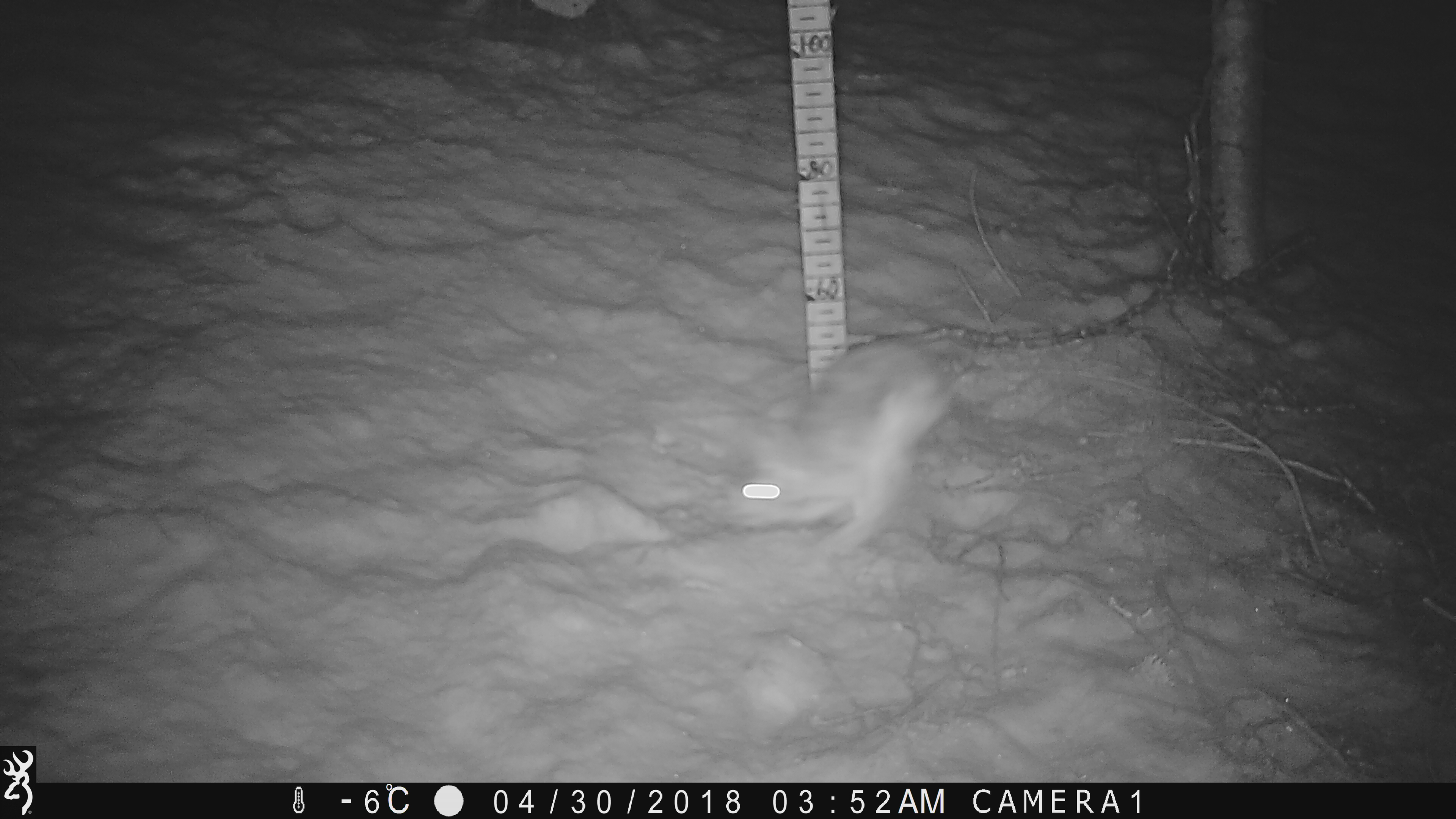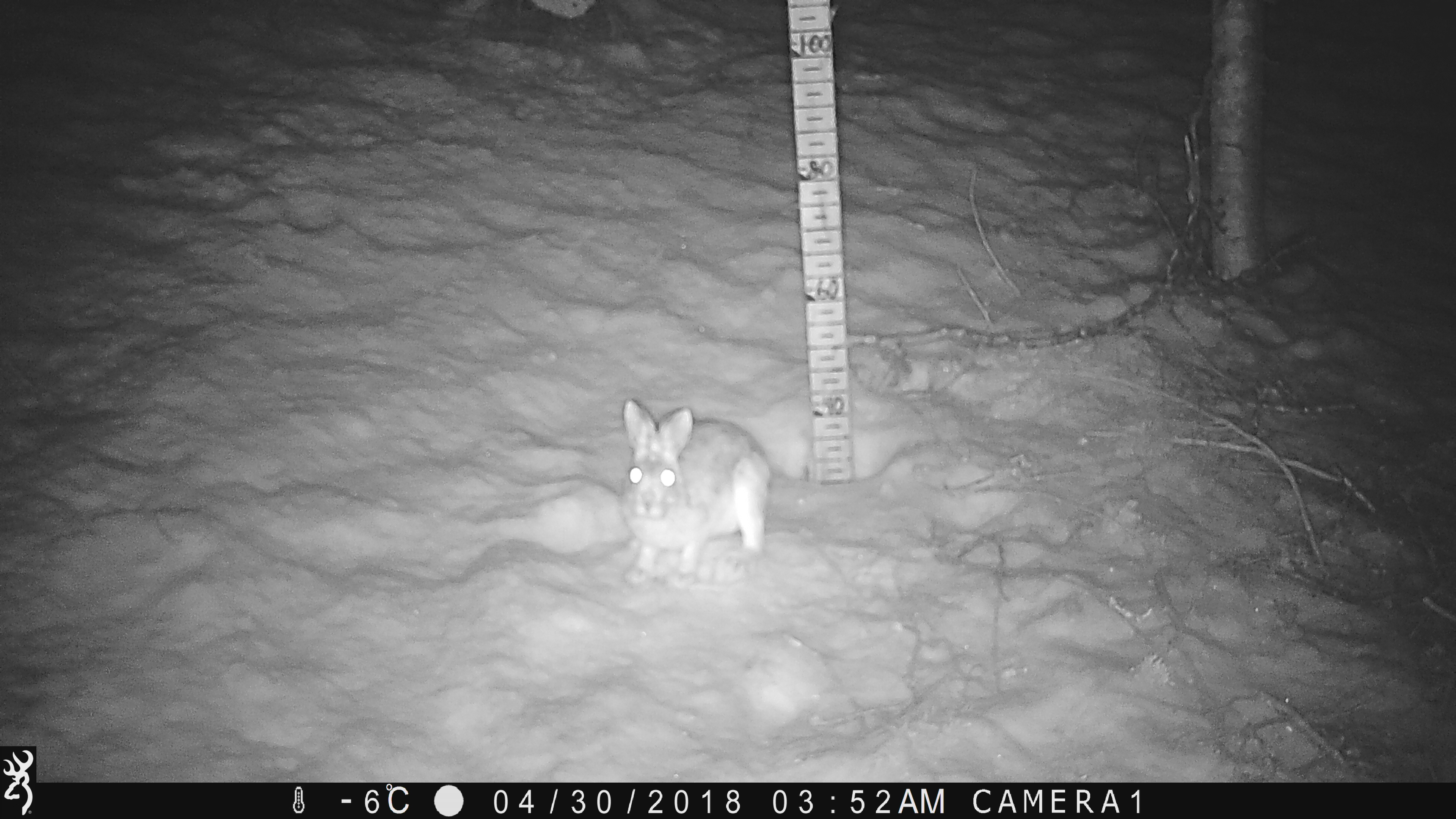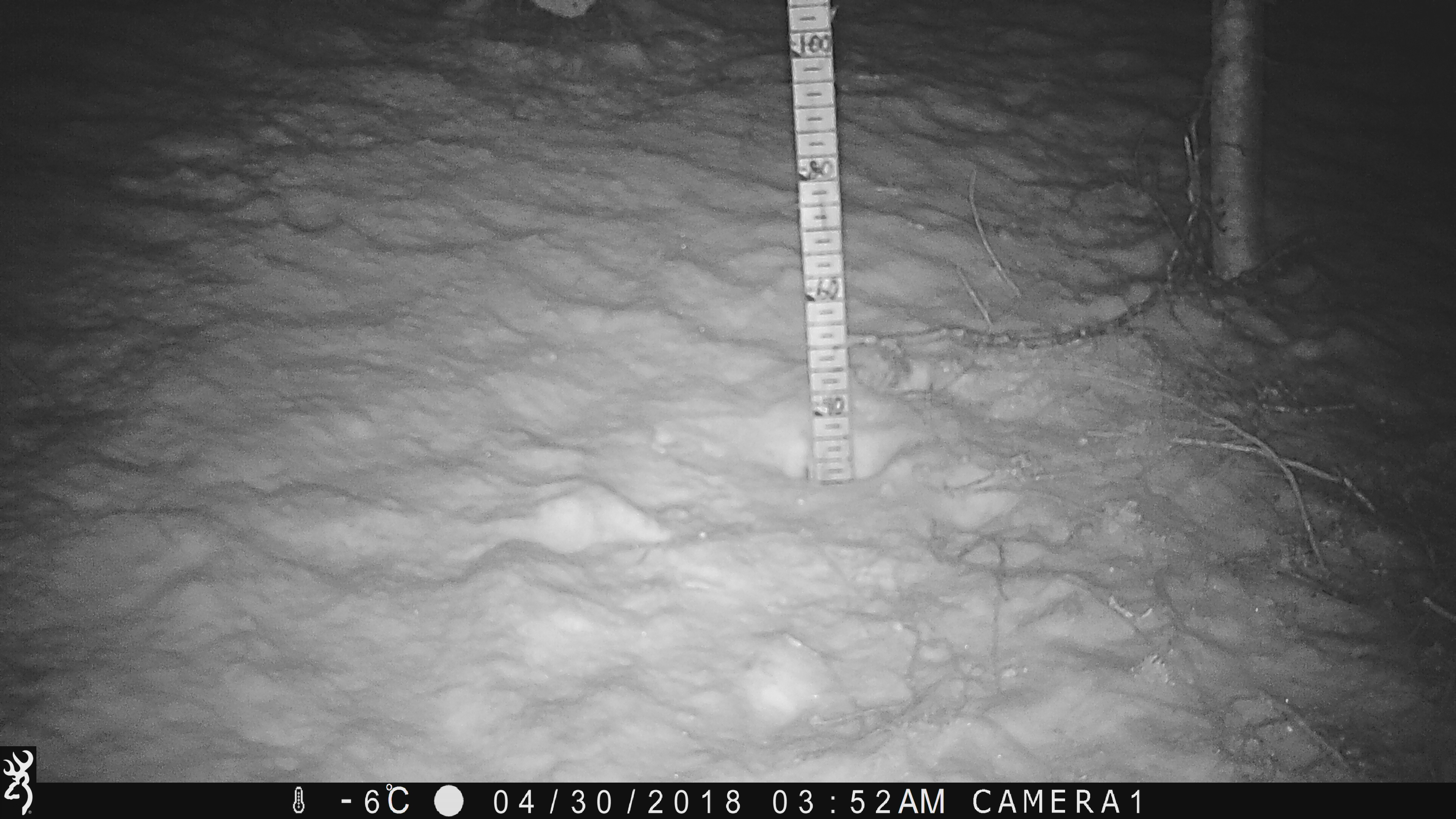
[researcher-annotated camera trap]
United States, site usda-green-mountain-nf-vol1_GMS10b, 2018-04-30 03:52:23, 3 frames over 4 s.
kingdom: Animalia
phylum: Chordata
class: Mammalia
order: Lagomorpha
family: Leporidae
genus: Lepus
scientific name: Lepus americanus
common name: snowshoe hare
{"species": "snowshoe hare (Lepus americanus)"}